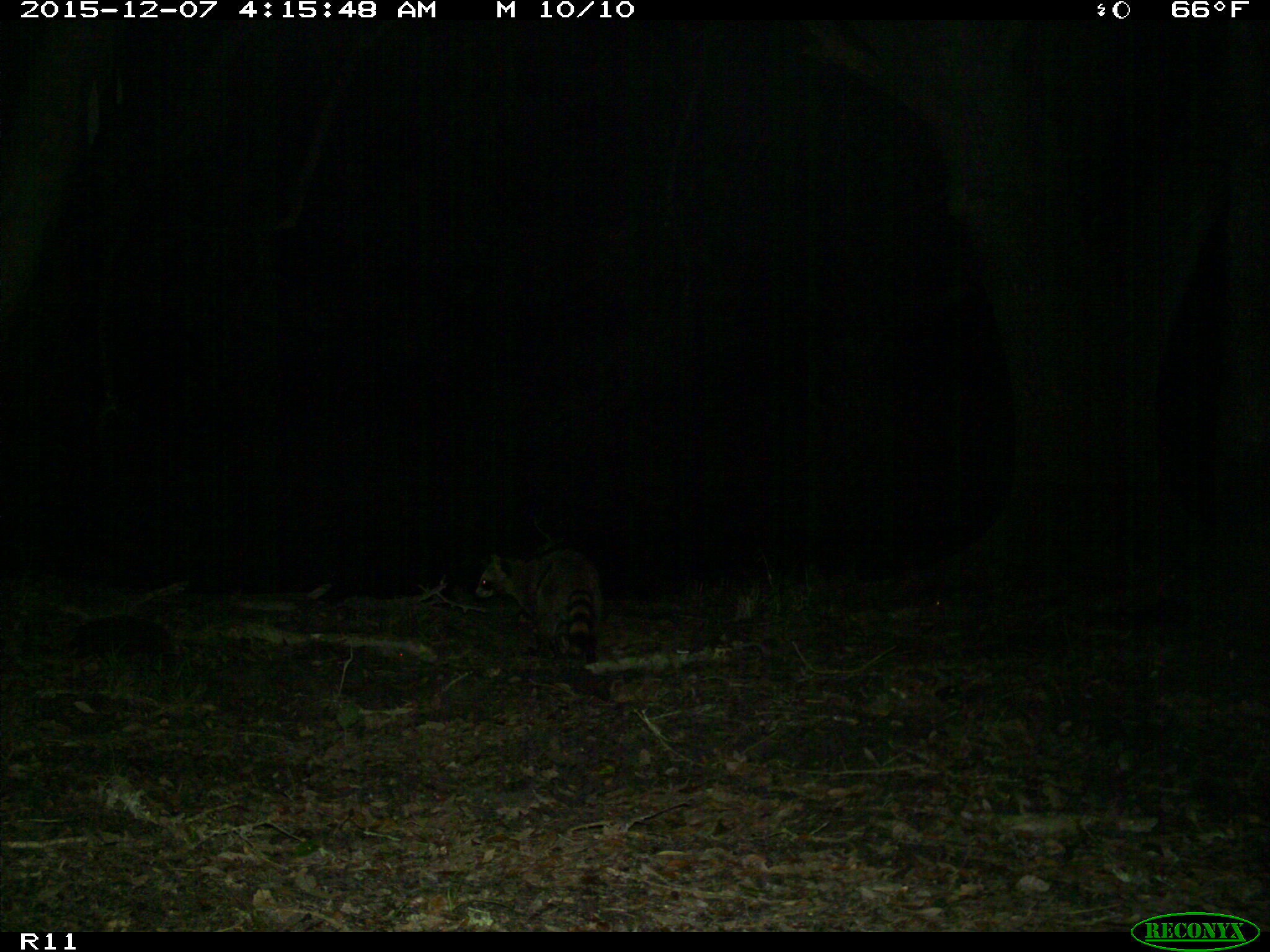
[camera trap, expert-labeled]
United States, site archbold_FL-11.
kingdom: Animalia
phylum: Chordata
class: Mammalia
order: Carnivora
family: Procyonidae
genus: Procyon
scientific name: Procyon lotor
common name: common raccoon